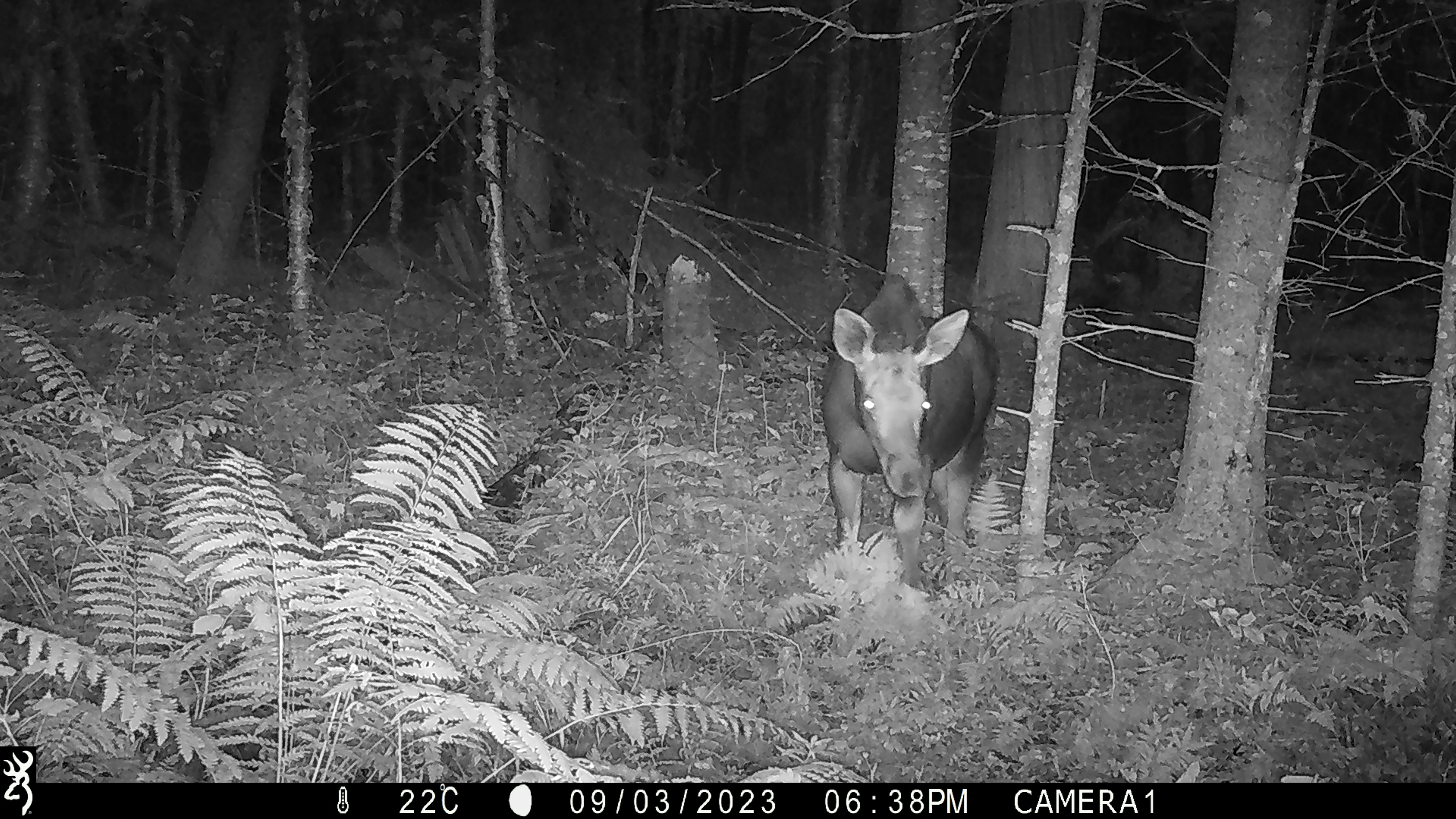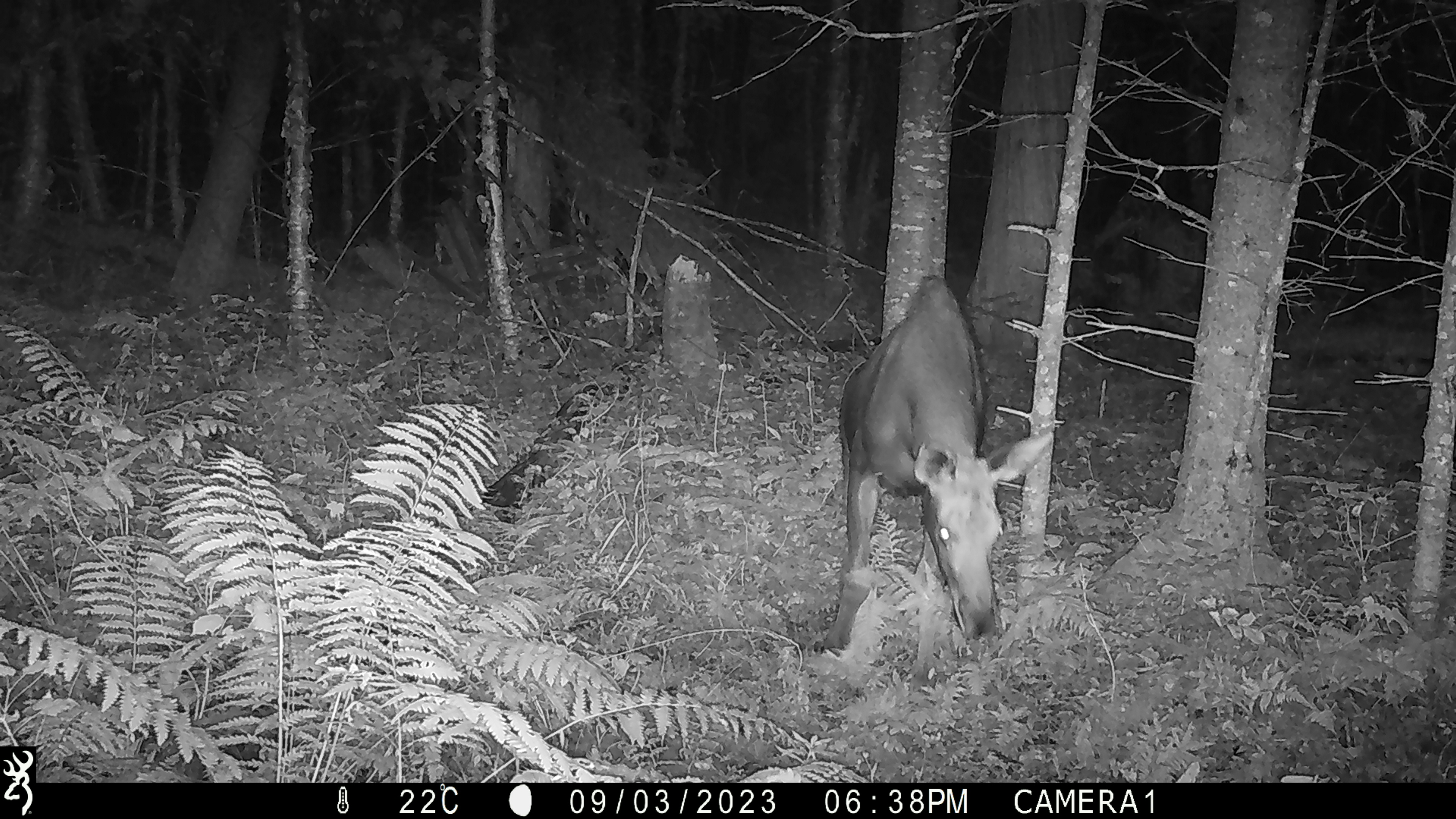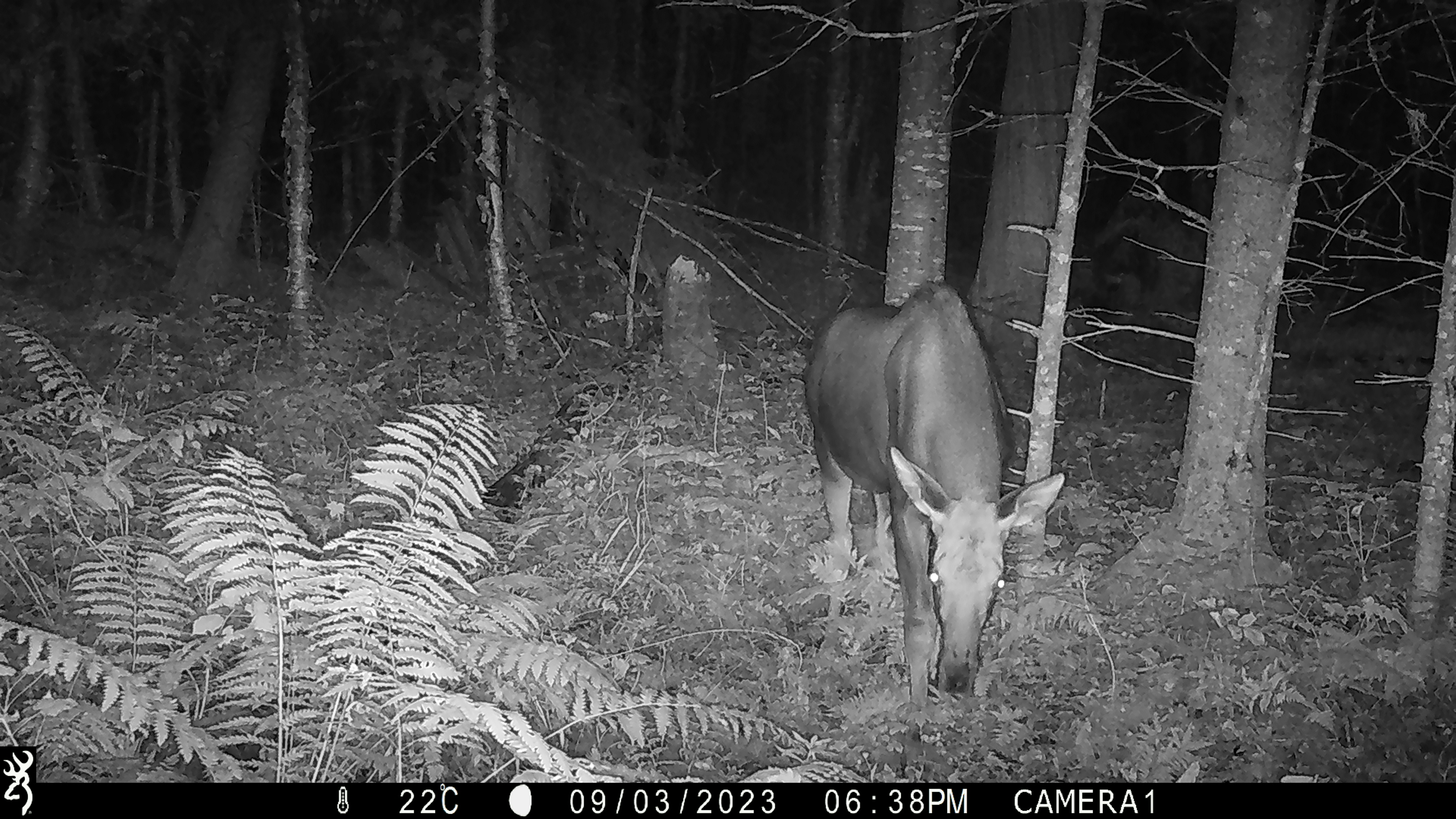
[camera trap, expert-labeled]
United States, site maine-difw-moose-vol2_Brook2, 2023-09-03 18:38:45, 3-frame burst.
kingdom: Animalia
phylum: Chordata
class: Mammalia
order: Artiodactyla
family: Cervidae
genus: Alces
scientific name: Alces alces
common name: moose